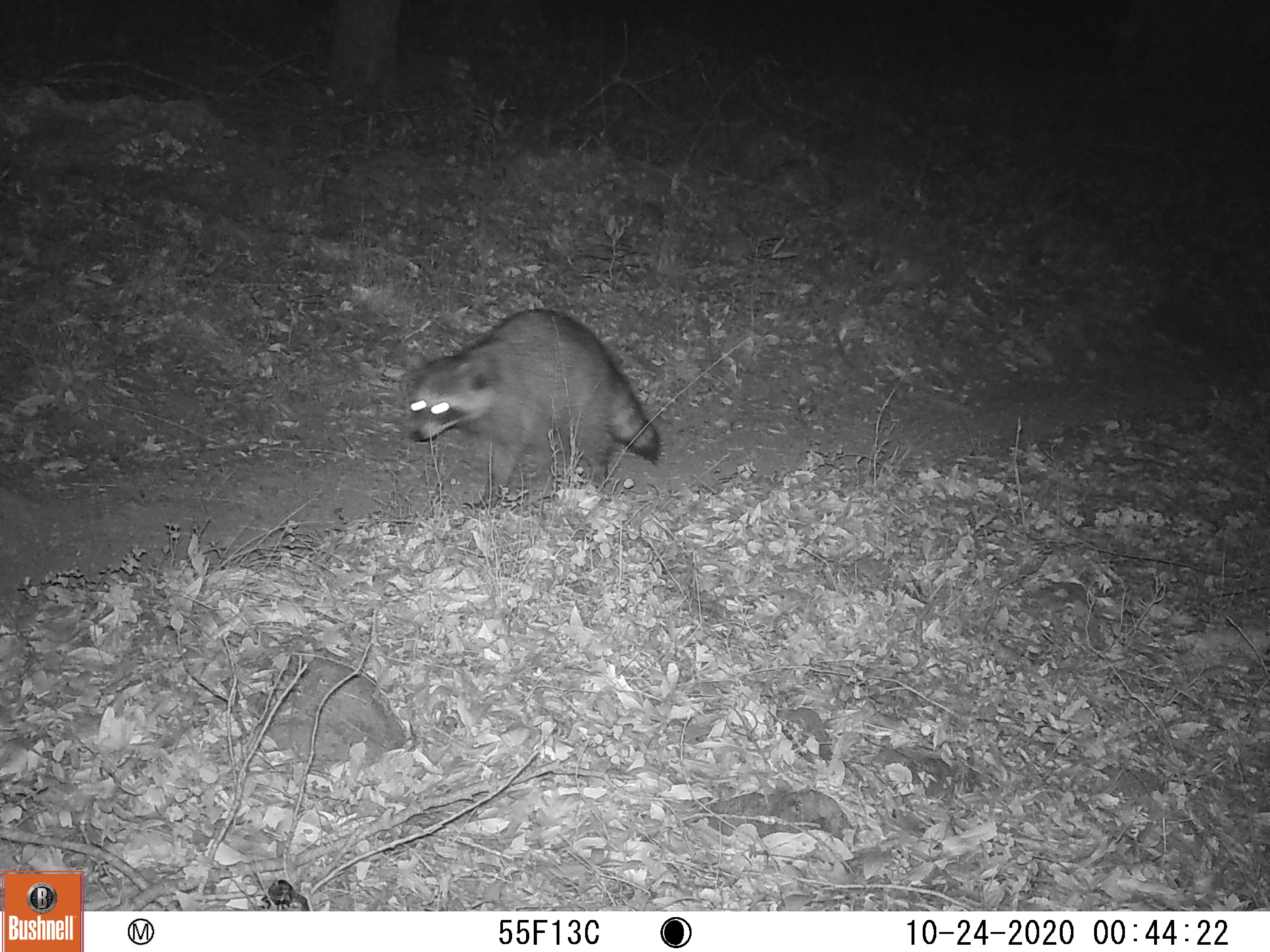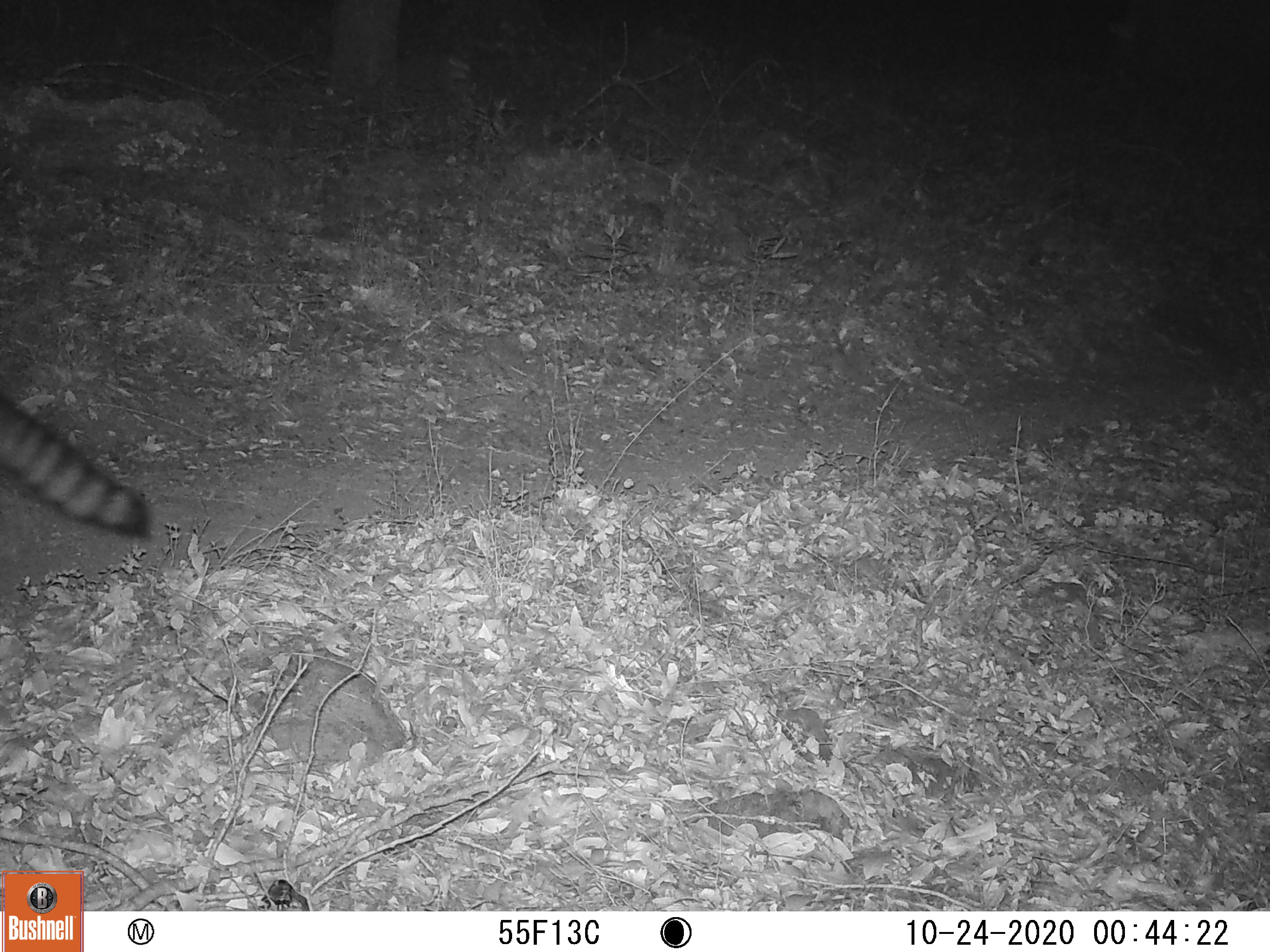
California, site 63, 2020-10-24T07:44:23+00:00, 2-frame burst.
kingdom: Animalia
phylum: Chordata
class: Mammalia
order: Carnivora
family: Procyonidae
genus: Procyon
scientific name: Procyon lotor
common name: raccoon